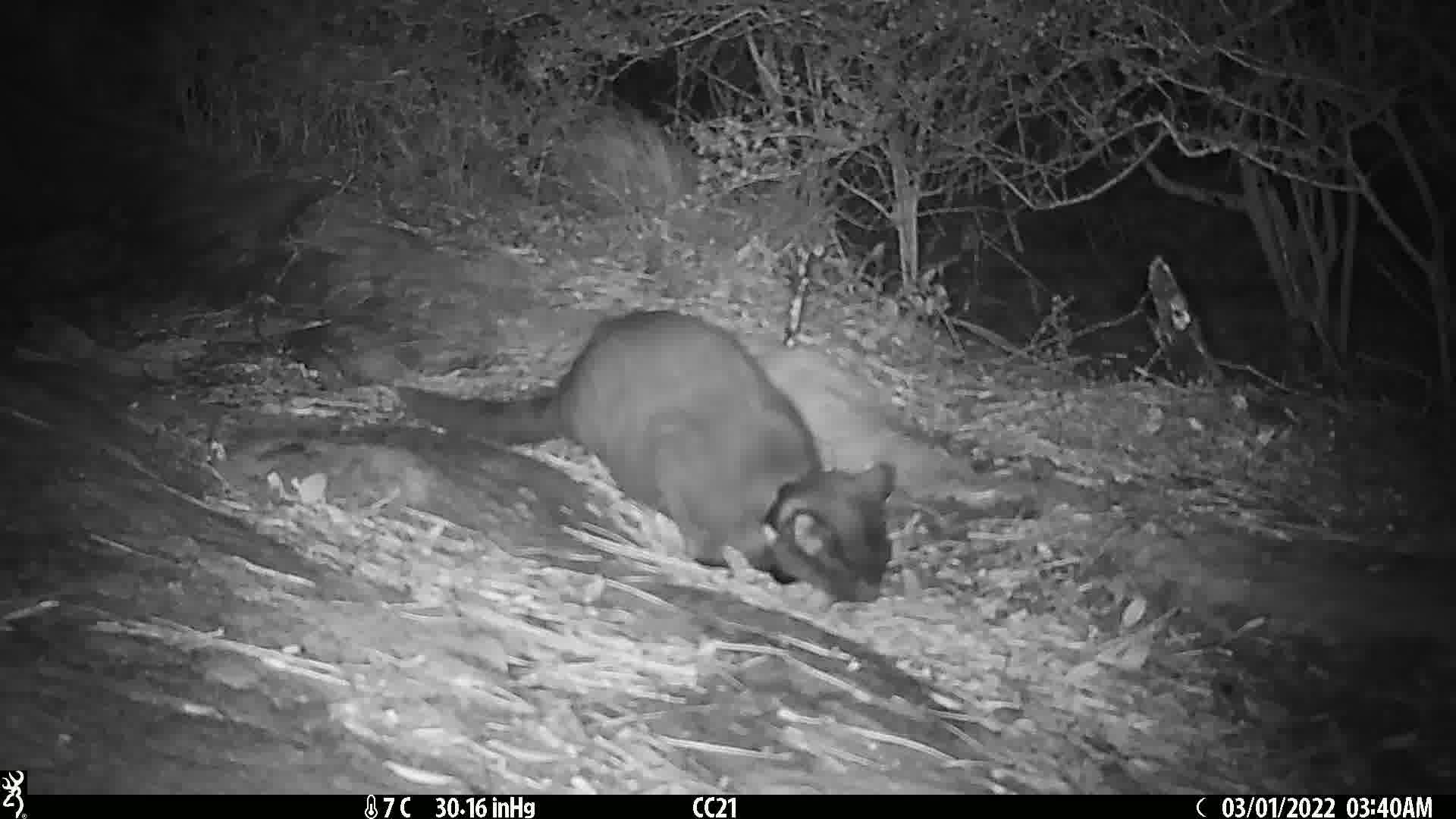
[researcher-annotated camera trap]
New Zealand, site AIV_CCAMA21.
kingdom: Animalia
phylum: Chordata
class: Mammalia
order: Carnivora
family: Felidae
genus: Felis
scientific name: Felis catus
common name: domestic cat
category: cat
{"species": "cat (domestic cat) (Felis catus)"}